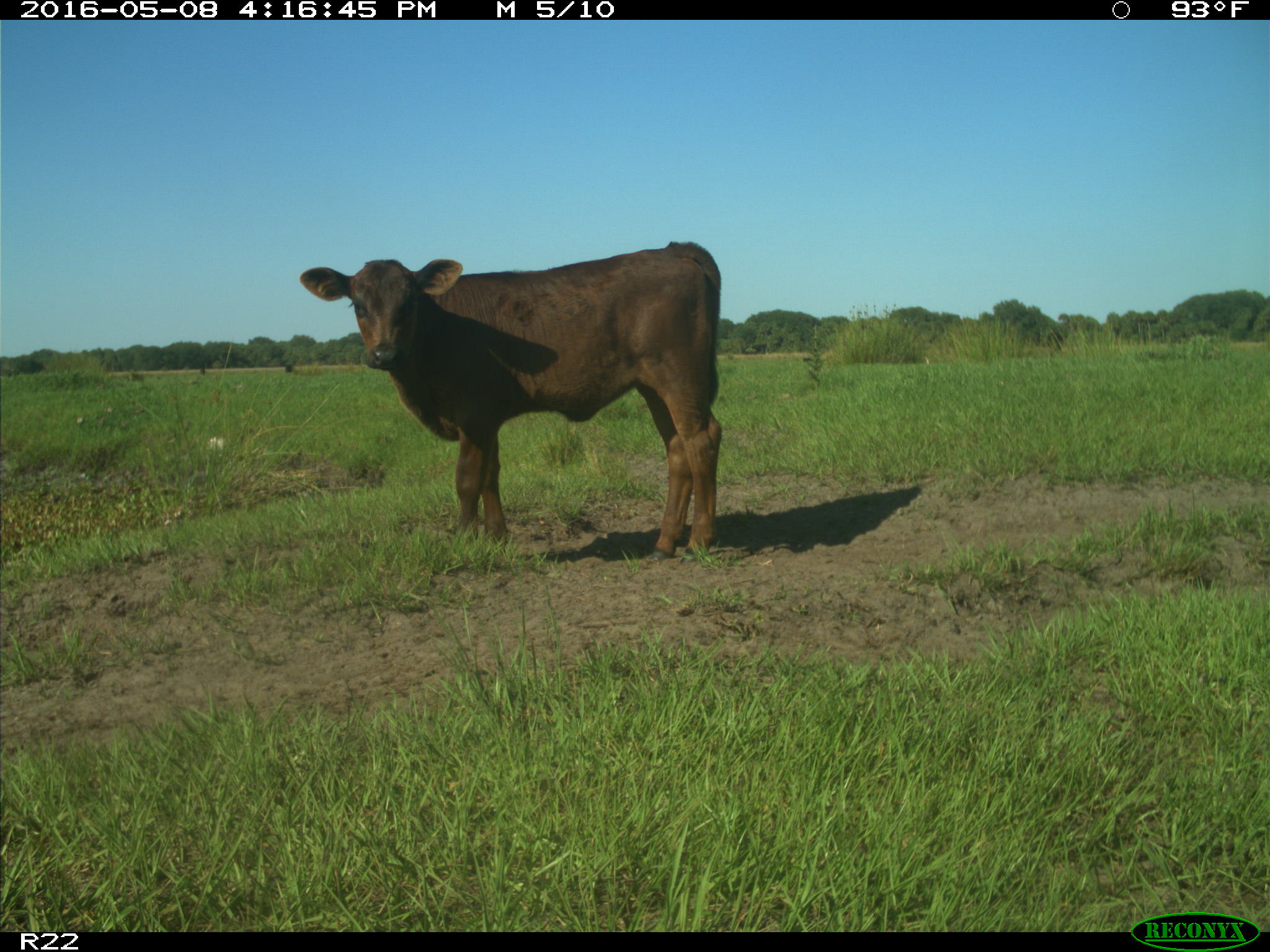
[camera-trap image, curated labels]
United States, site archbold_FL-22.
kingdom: Animalia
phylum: Chordata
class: Mammalia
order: Artiodactyla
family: Bovidae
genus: Bos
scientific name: Bos taurus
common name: domestic cow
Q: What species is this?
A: Bos taurus (domestic cow).